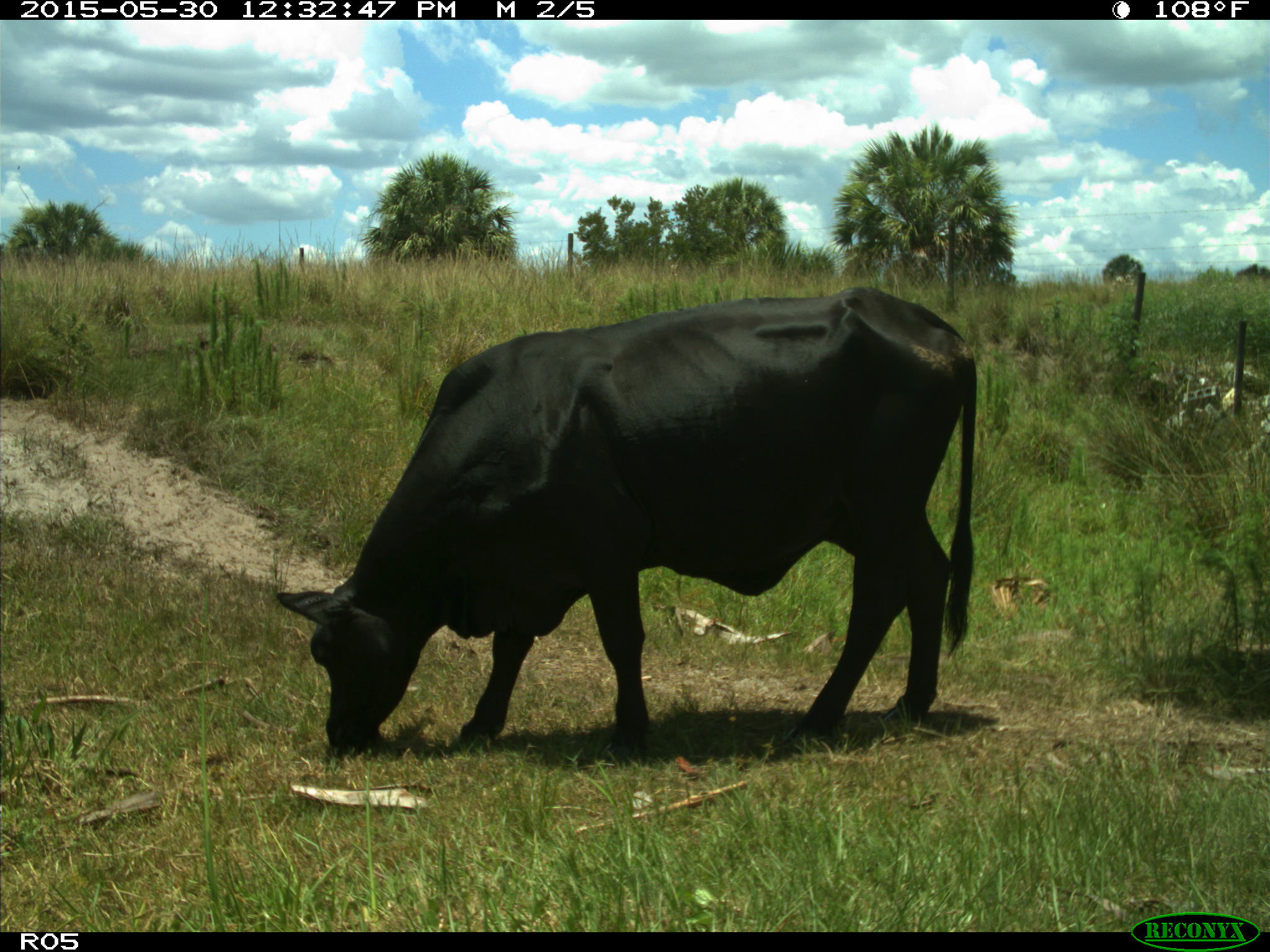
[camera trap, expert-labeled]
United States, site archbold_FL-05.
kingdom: Animalia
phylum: Chordata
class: Mammalia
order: Artiodactyla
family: Bovidae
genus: Bos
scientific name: Bos taurus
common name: domestic cow